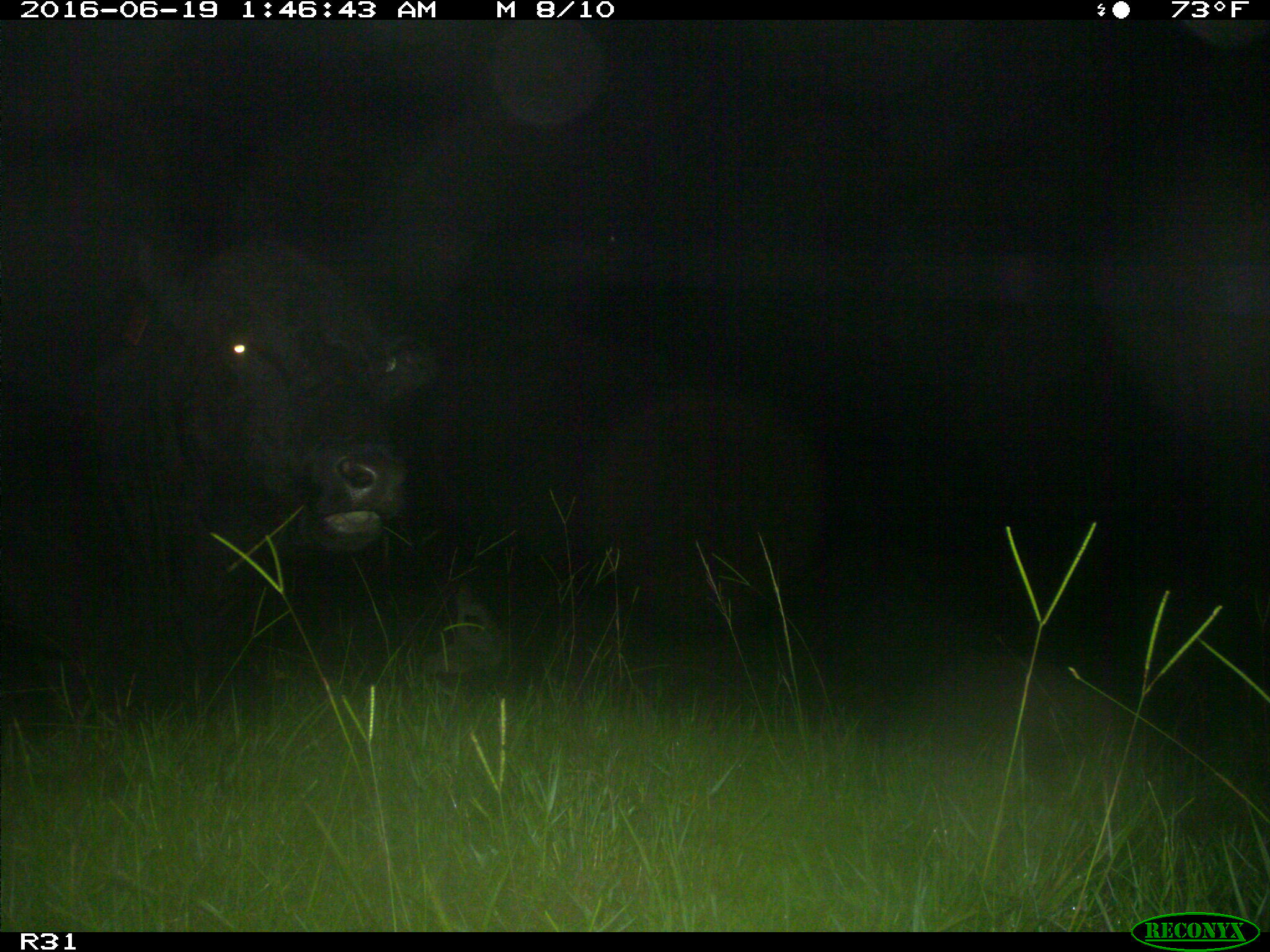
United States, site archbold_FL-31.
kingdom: Animalia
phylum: Chordata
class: Mammalia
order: Artiodactyla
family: Bovidae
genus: Bos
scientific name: Bos taurus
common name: domestic cow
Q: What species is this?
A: Bos taurus (domestic cow).